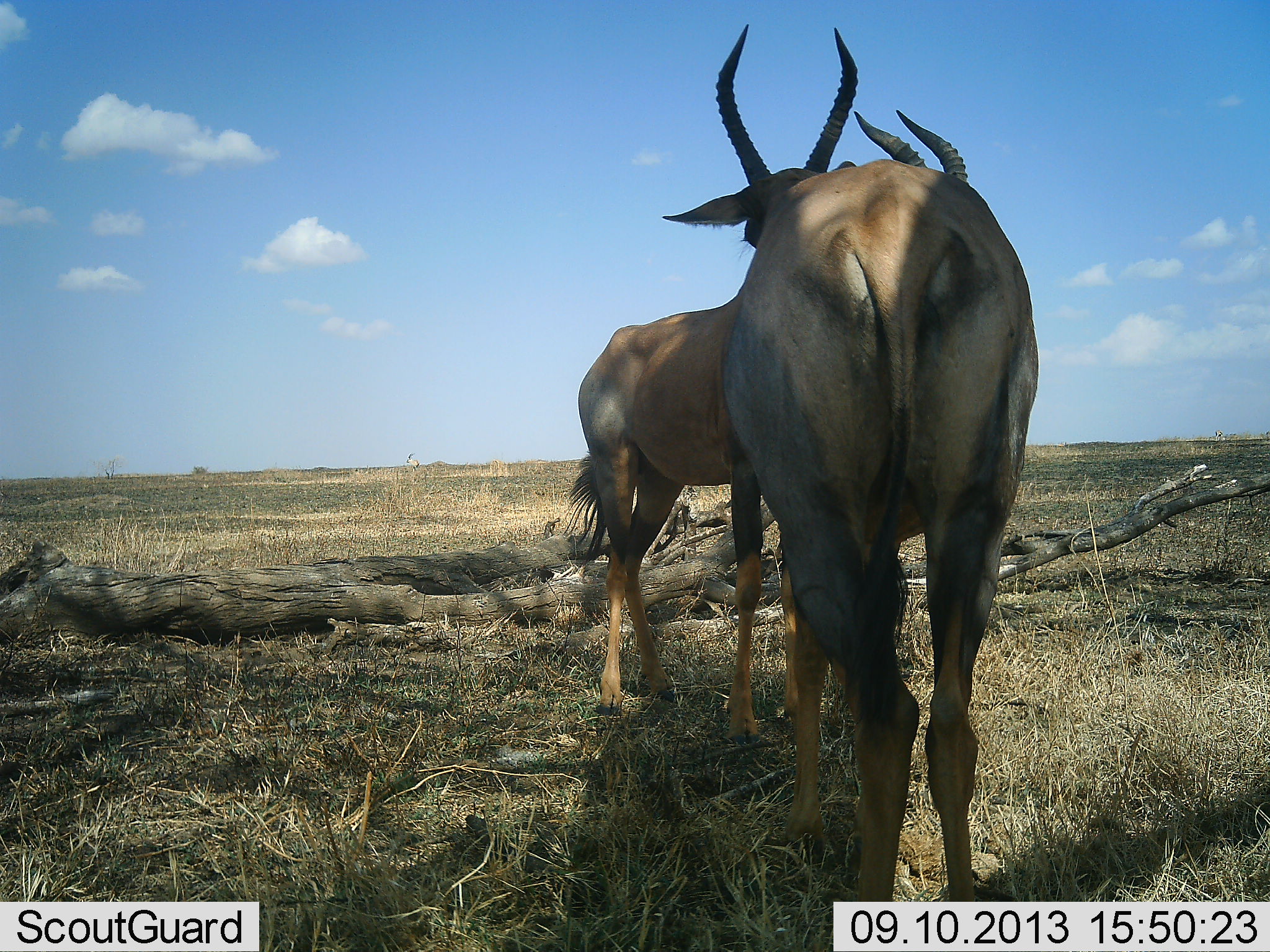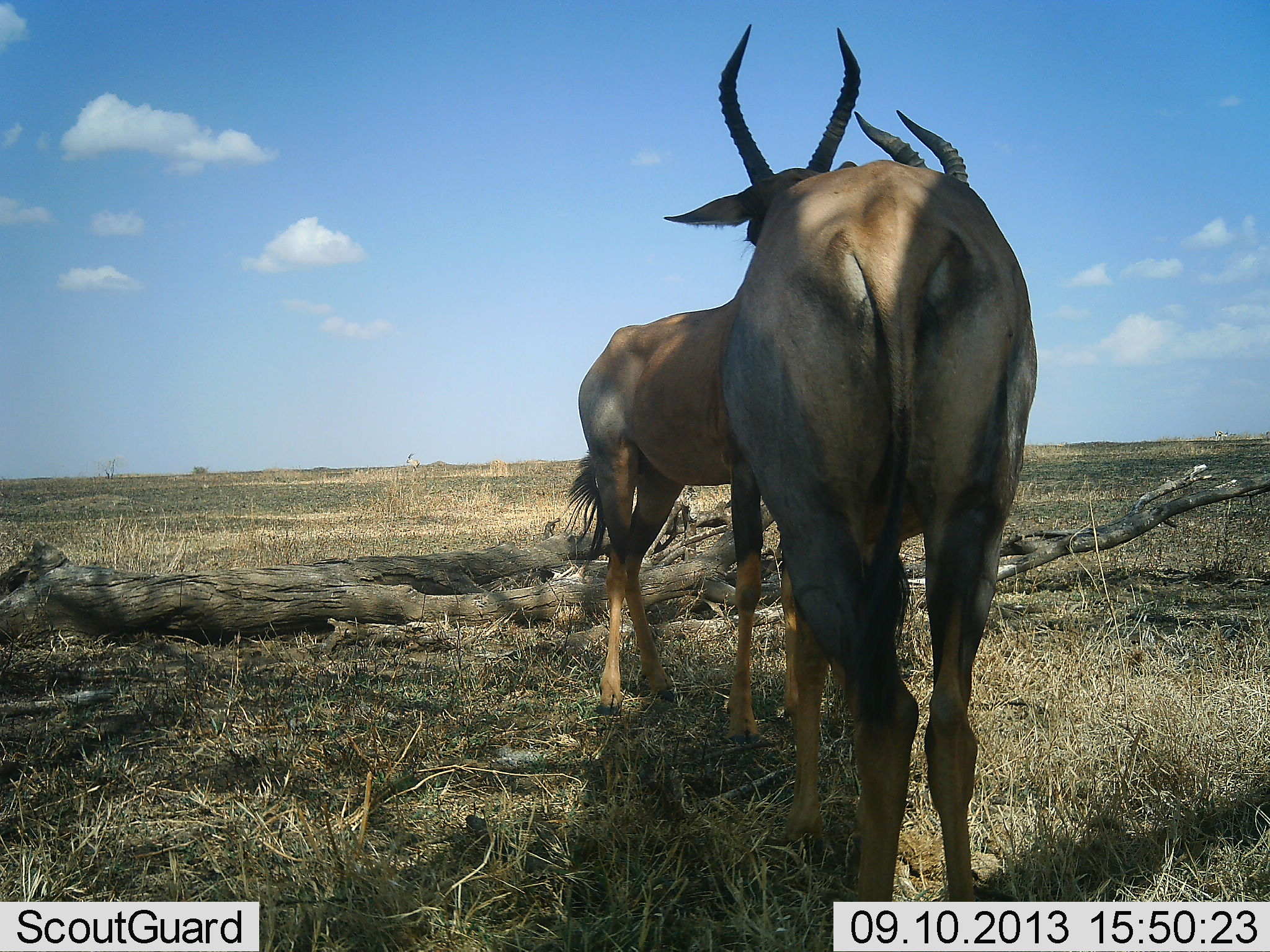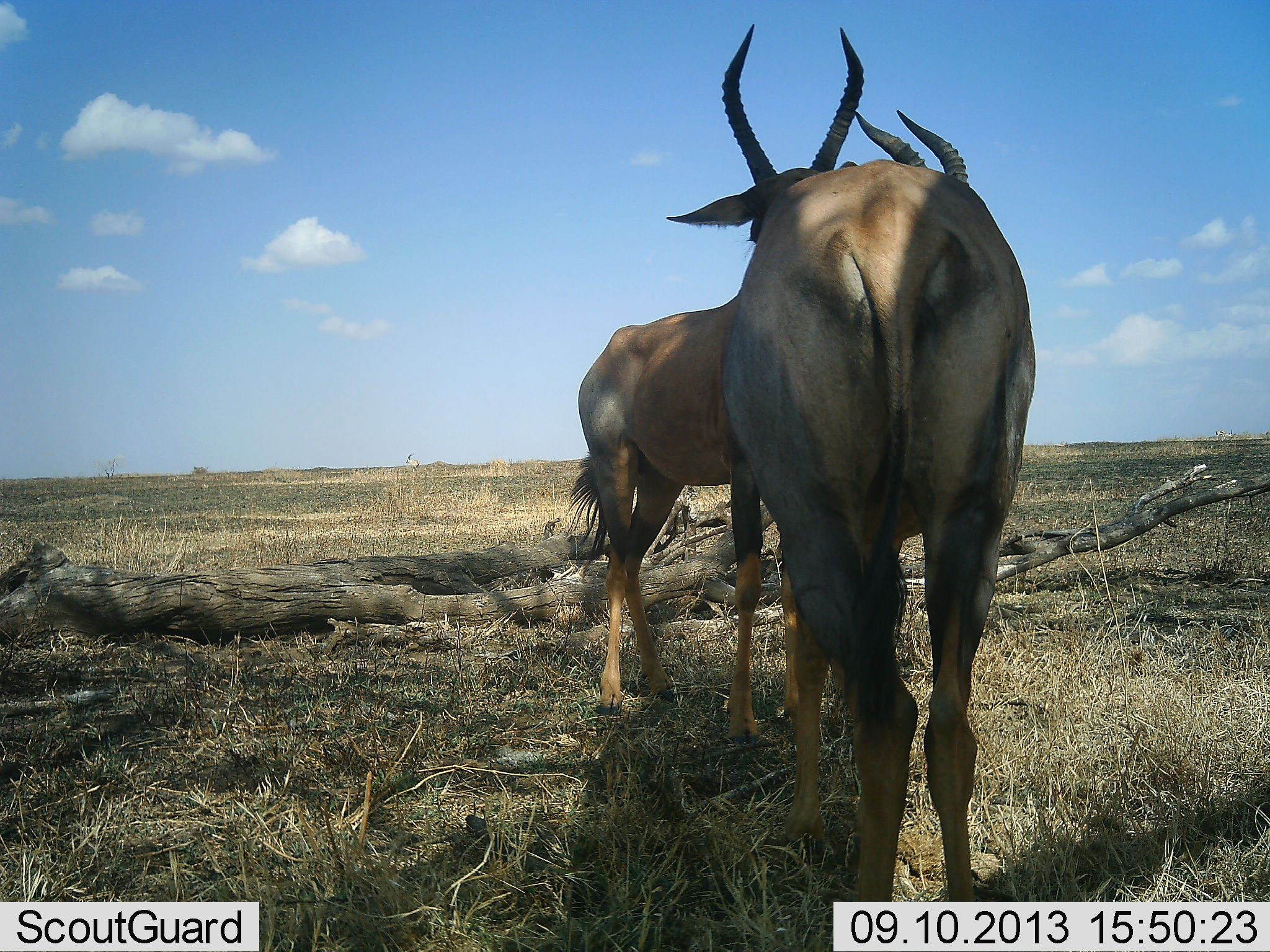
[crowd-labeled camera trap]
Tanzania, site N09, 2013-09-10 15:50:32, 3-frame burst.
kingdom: Animalia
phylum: Chordata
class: Mammalia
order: Artiodactyla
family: Bovidae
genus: Alcelaphus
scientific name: Alcelaphus buselaphus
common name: hartebeest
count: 2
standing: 90%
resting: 0%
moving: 0%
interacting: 20%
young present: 0%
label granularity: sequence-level